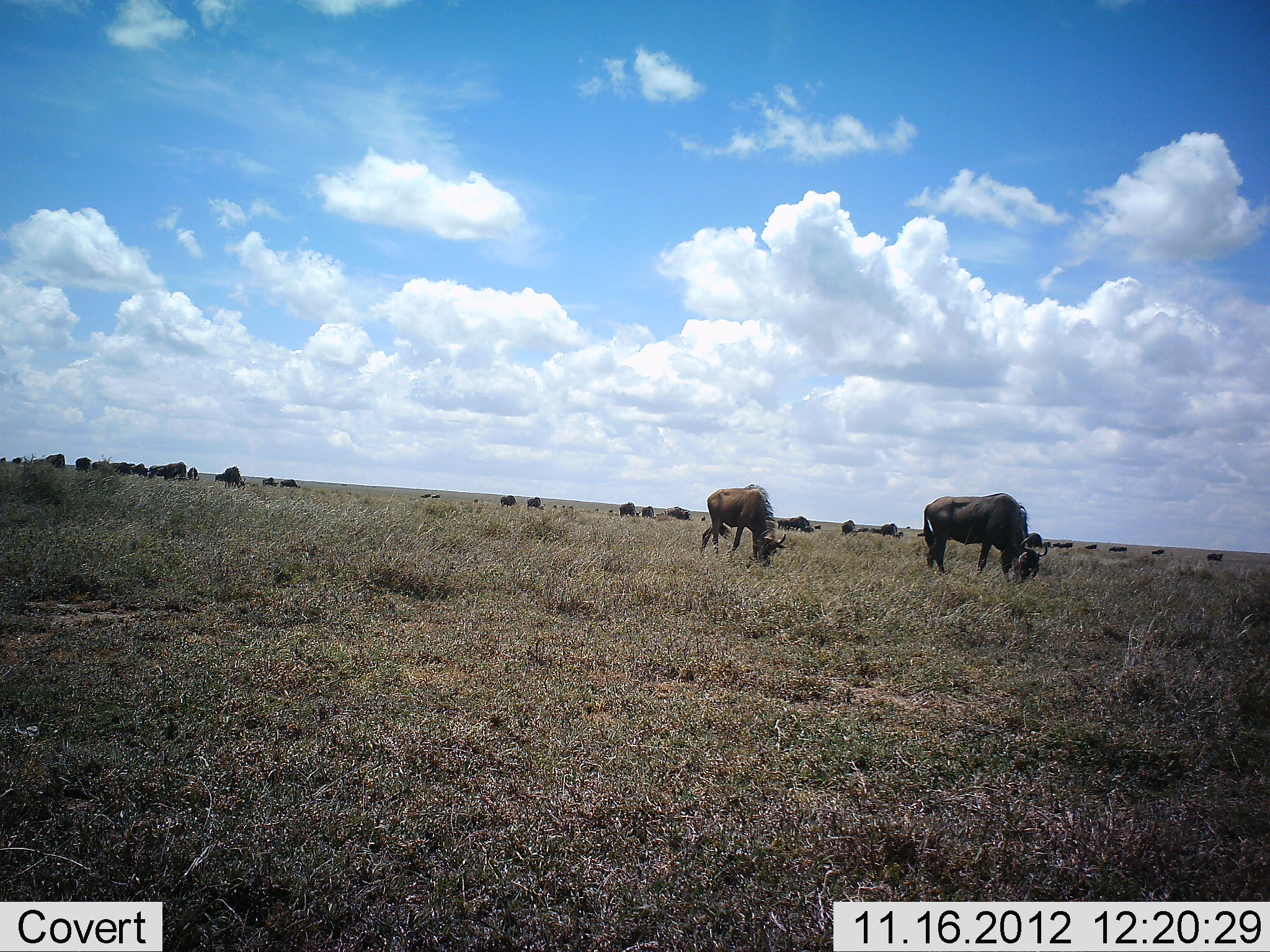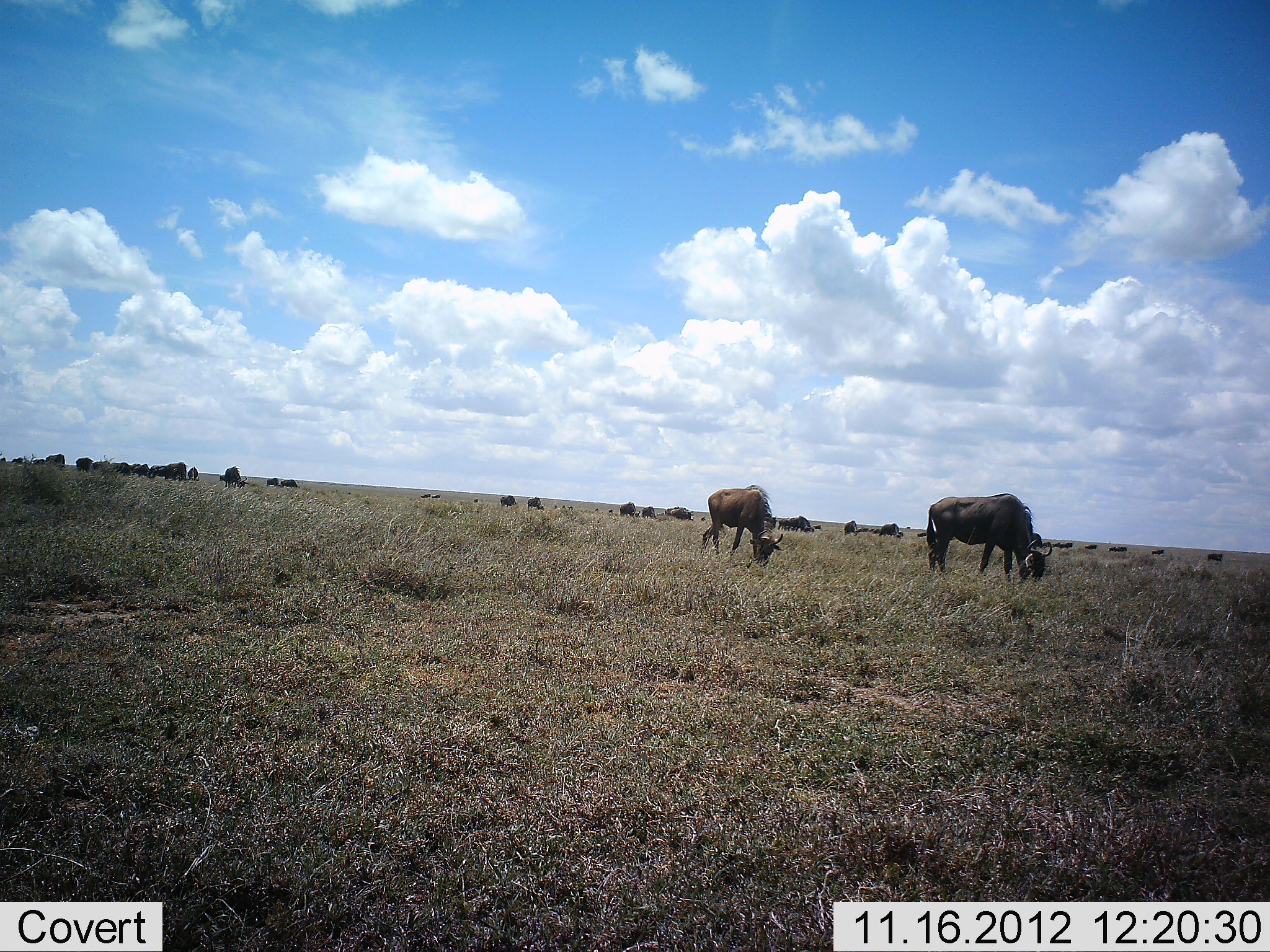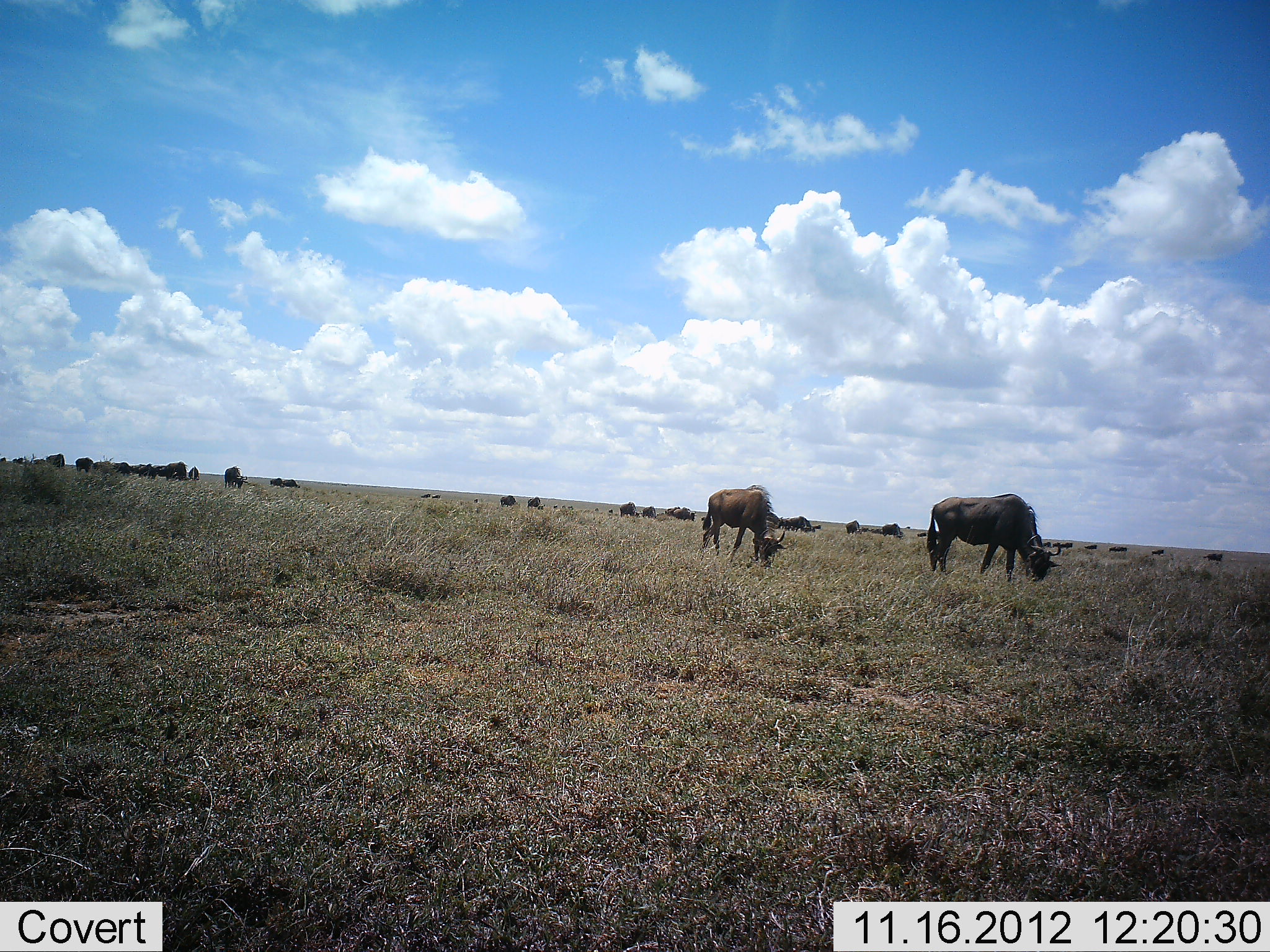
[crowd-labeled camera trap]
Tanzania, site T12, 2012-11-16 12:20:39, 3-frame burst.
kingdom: Animalia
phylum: Chordata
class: Mammalia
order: Artiodactyla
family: Bovidae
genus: Connochaetes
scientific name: Connochaetes taurinus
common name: blue wildebeest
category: wildebeest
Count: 11-50.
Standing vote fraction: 60%.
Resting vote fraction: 10%.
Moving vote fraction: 20%.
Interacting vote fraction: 10%.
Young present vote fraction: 0%.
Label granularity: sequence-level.